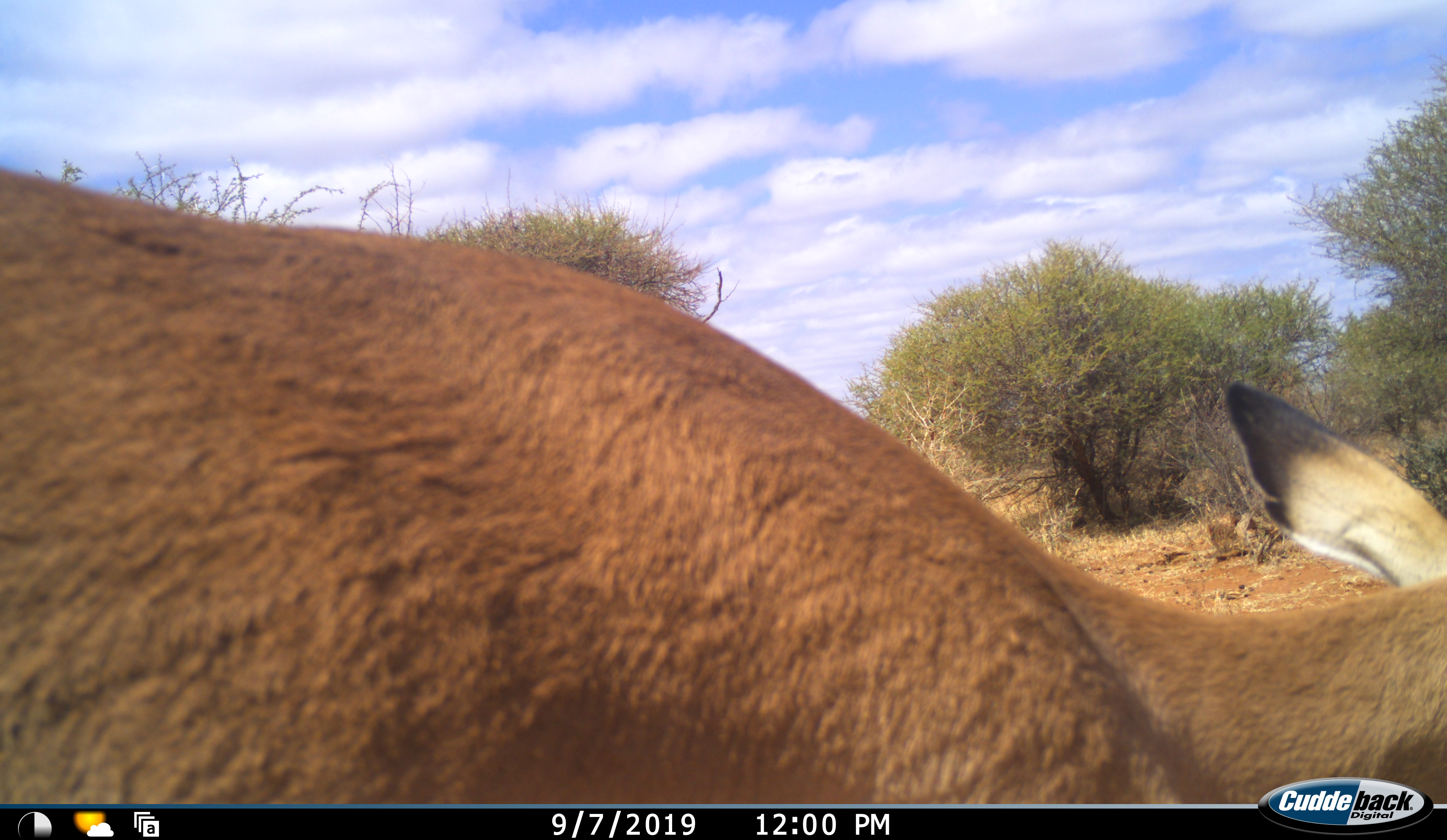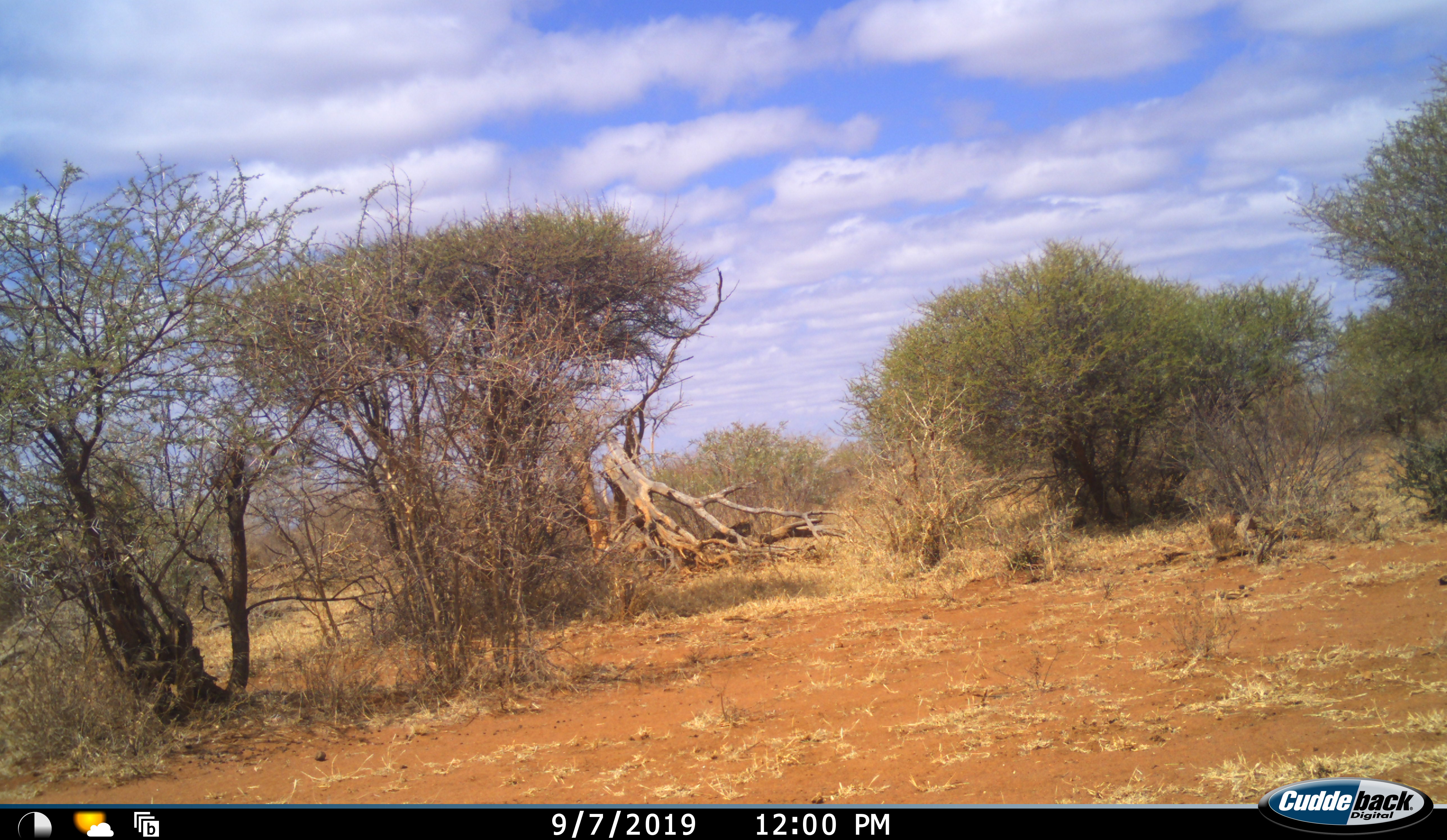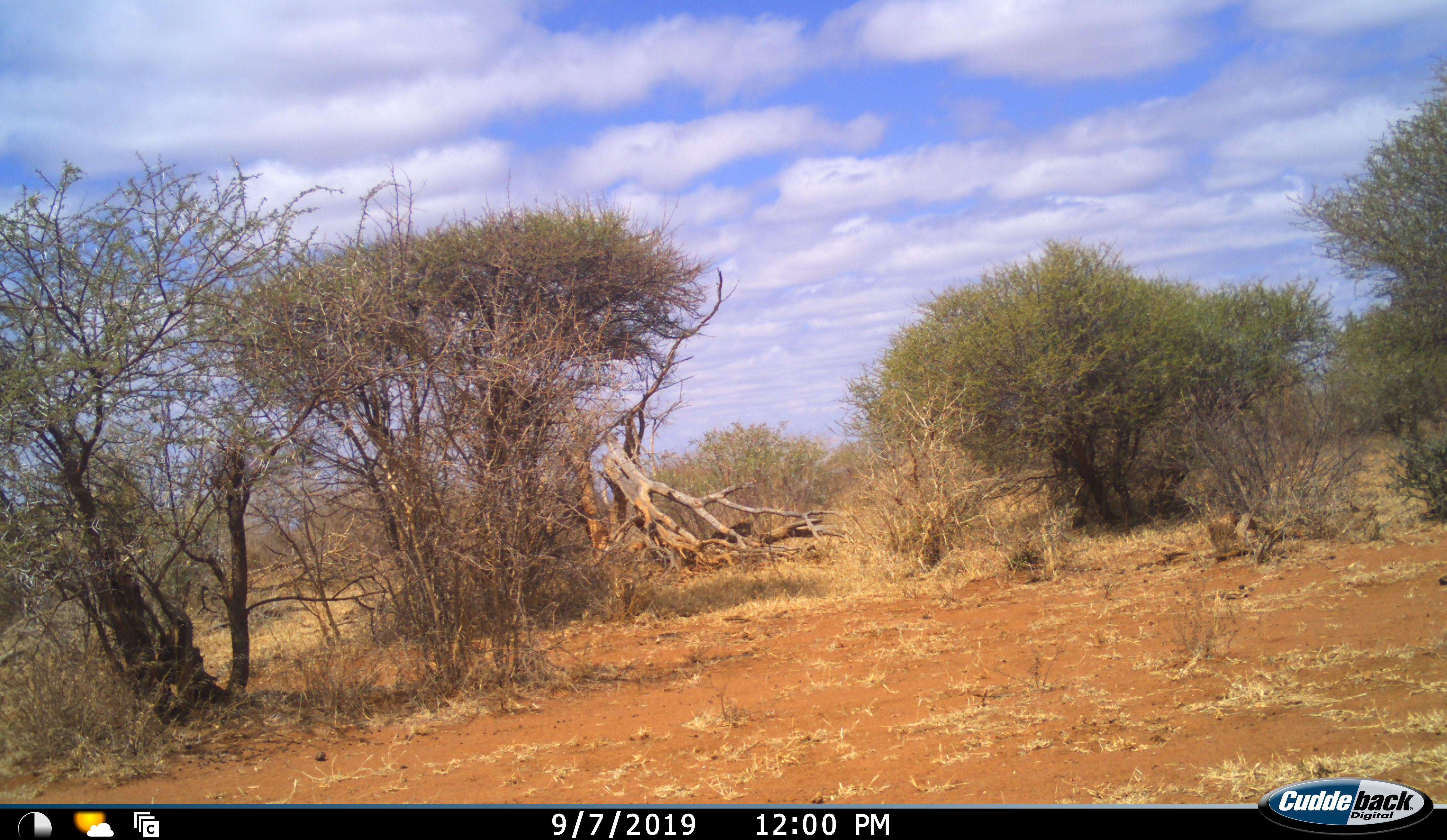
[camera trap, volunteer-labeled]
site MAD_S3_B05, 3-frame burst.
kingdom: Animalia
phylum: Chordata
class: Mammalia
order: Artiodactyla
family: Bovidae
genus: Aepyceros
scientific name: Aepyceros melampus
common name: impala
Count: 1.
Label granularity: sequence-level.